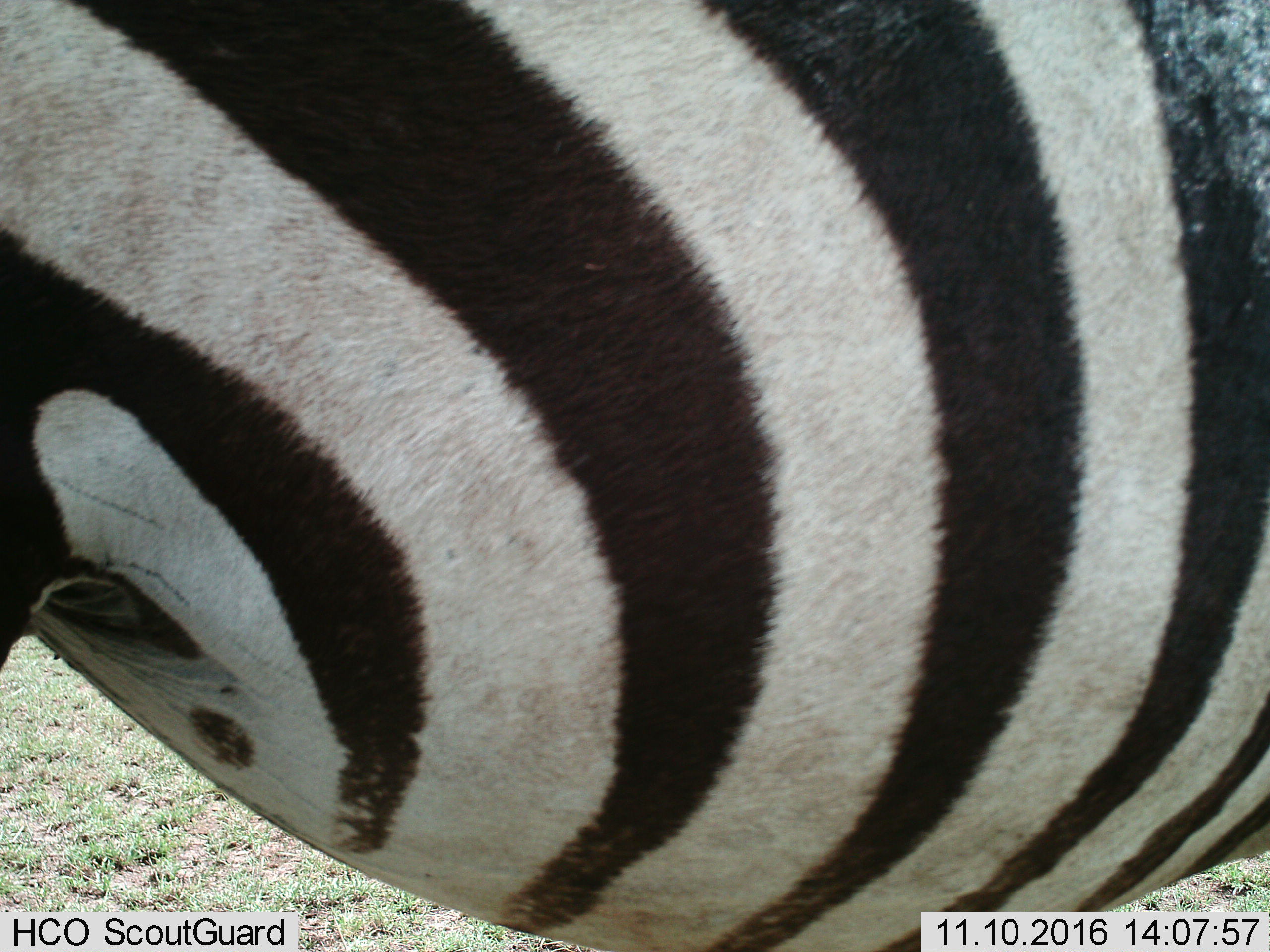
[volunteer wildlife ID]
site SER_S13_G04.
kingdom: Animalia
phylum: Chordata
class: Mammalia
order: Perissodactyla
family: Equidae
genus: Equus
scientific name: Equus quagga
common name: plains zebra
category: zebraplains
Zebraplains (plains zebra) (Equus quagga), count 1. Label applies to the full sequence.